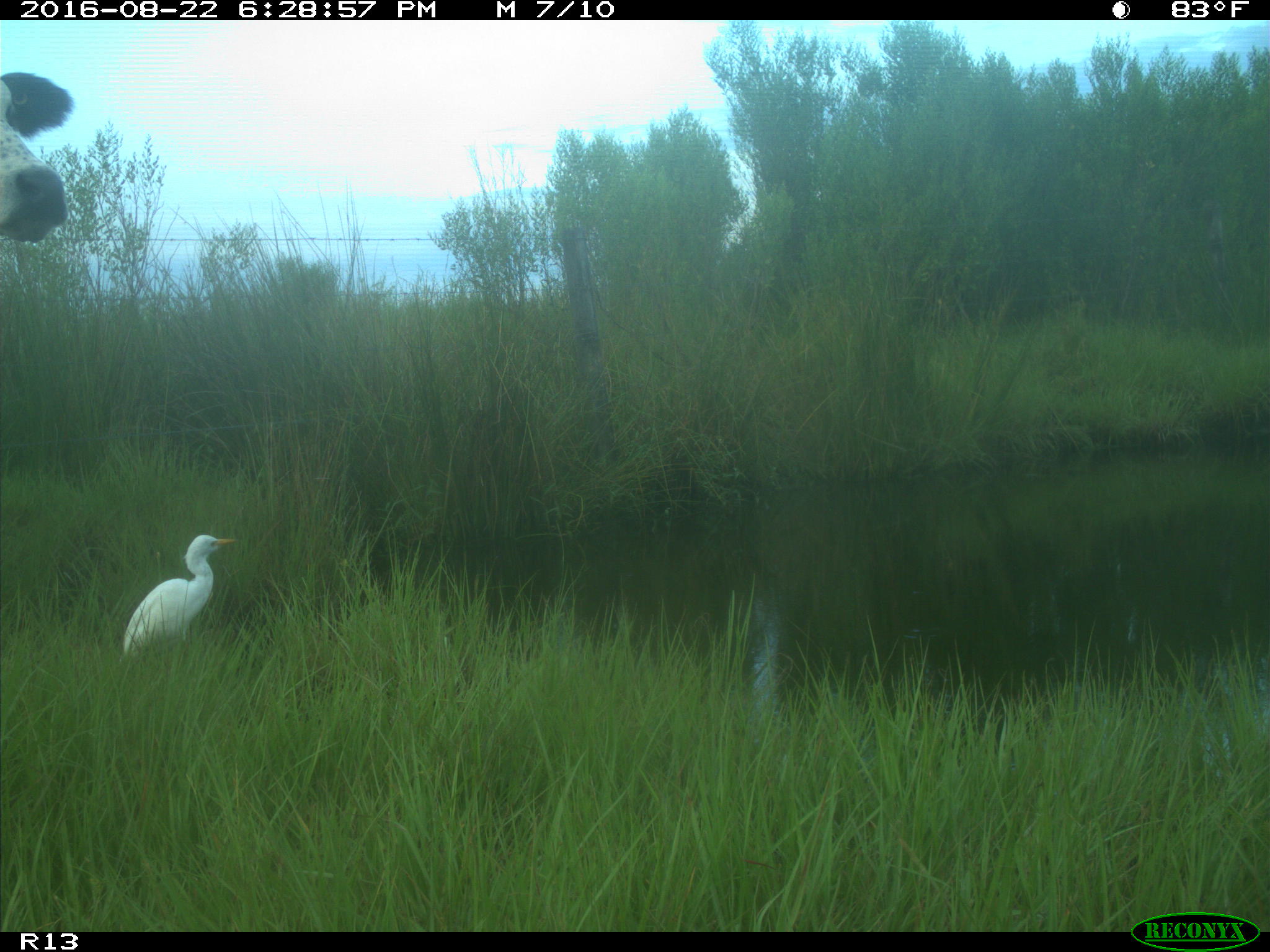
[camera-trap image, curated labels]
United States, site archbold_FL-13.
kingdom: Animalia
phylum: Chordata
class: Mammalia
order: Artiodactyla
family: Bovidae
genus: Bos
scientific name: Bos taurus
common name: domestic cow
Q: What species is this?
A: Bos taurus (domestic cow).